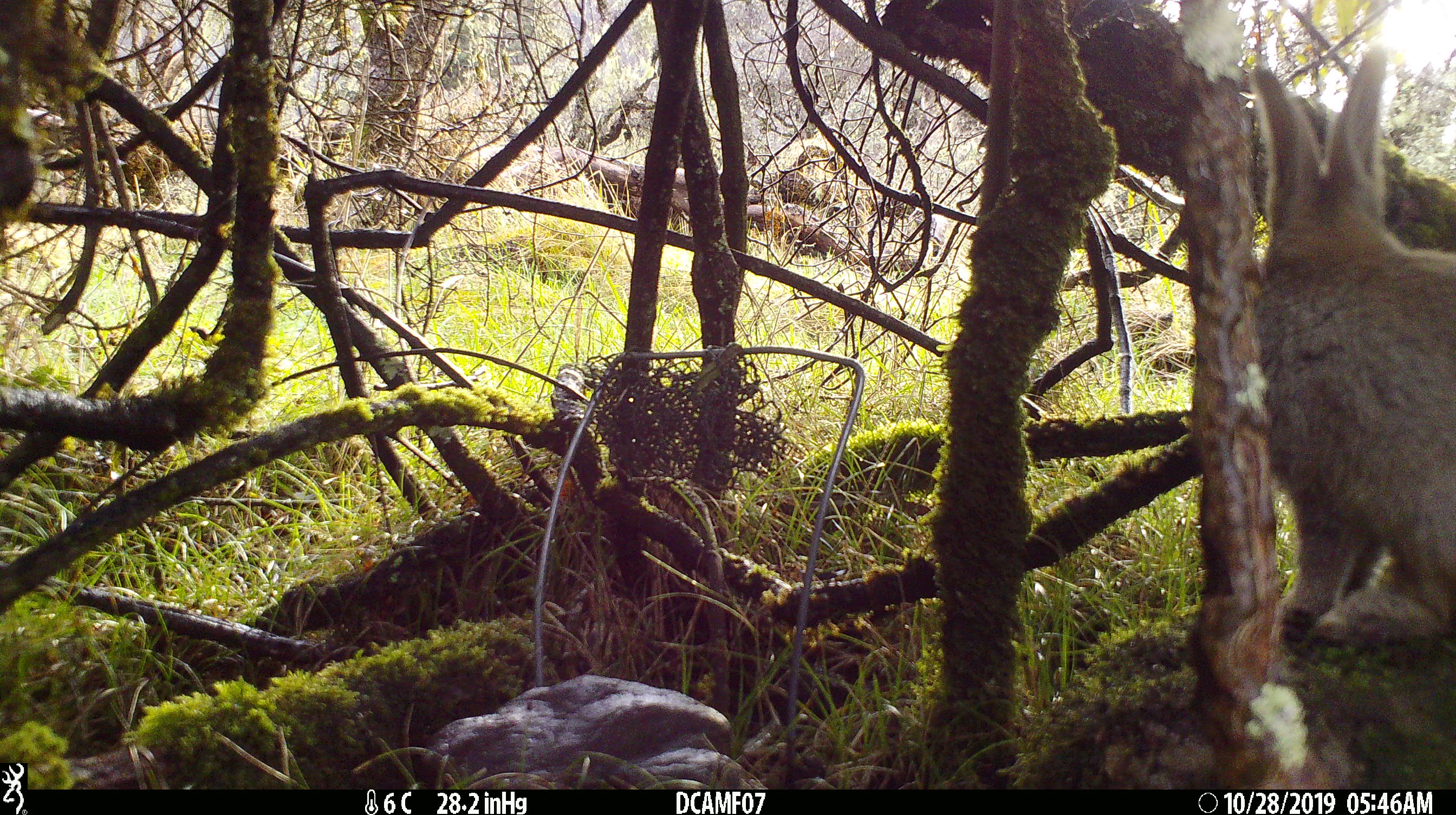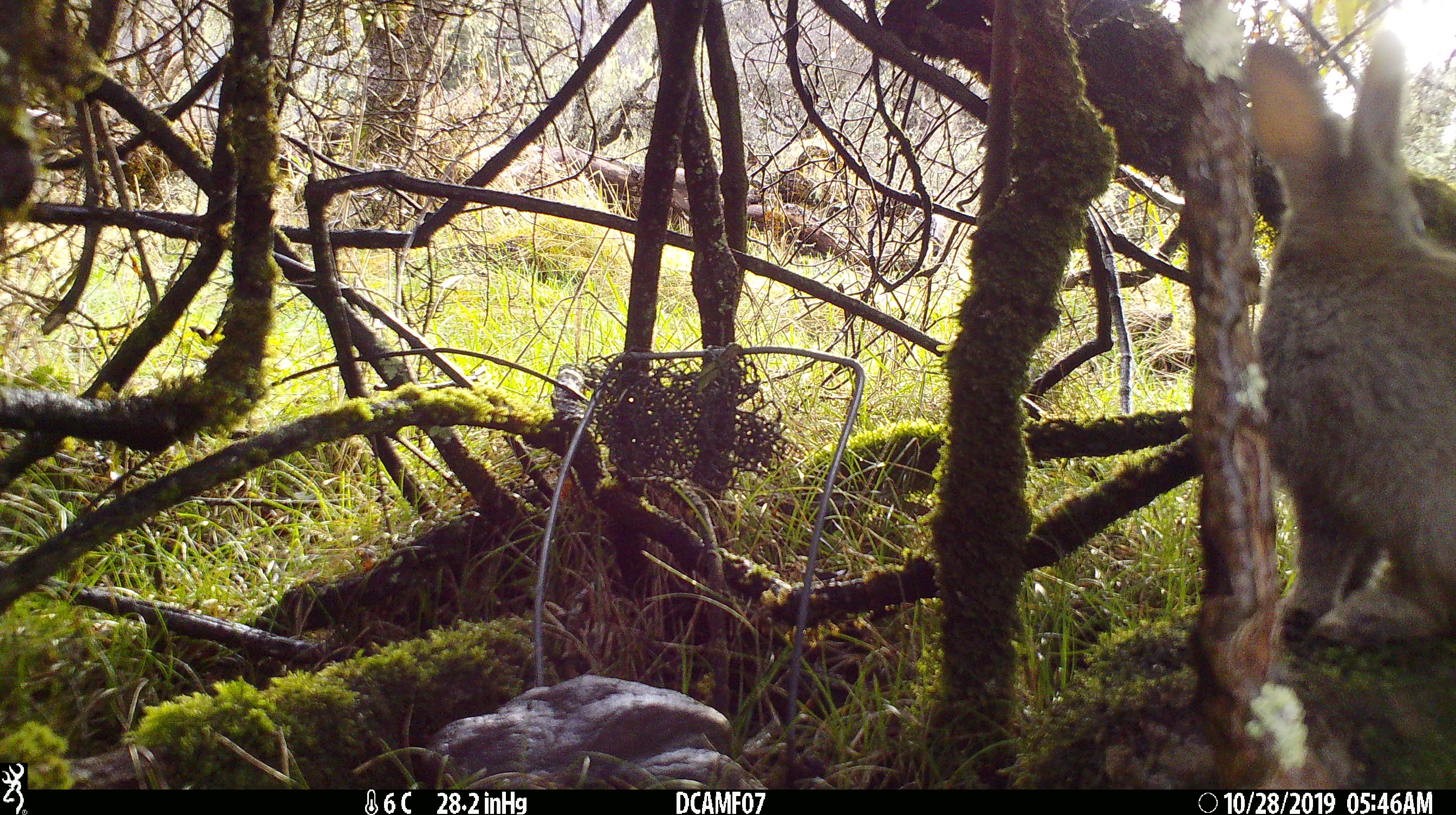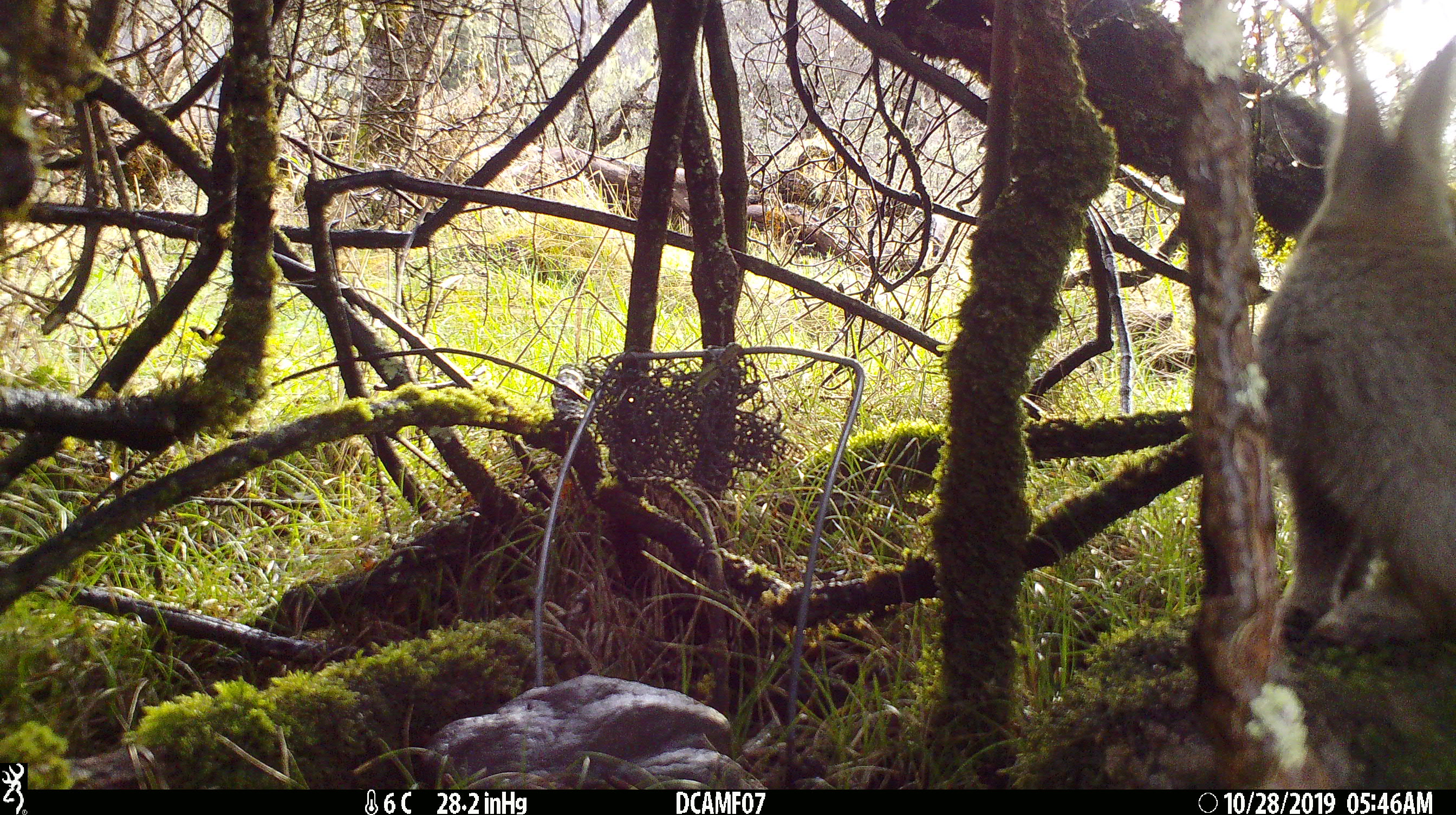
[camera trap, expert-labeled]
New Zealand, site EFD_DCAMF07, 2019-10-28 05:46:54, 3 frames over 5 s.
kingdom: Animalia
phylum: Chordata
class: Mammalia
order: Lagomorpha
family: Leporidae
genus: Oryctolagus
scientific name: Oryctolagus cuniculus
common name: european rabbit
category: rabbit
Rabbit (european rabbit) (Oryctolagus cuniculus).